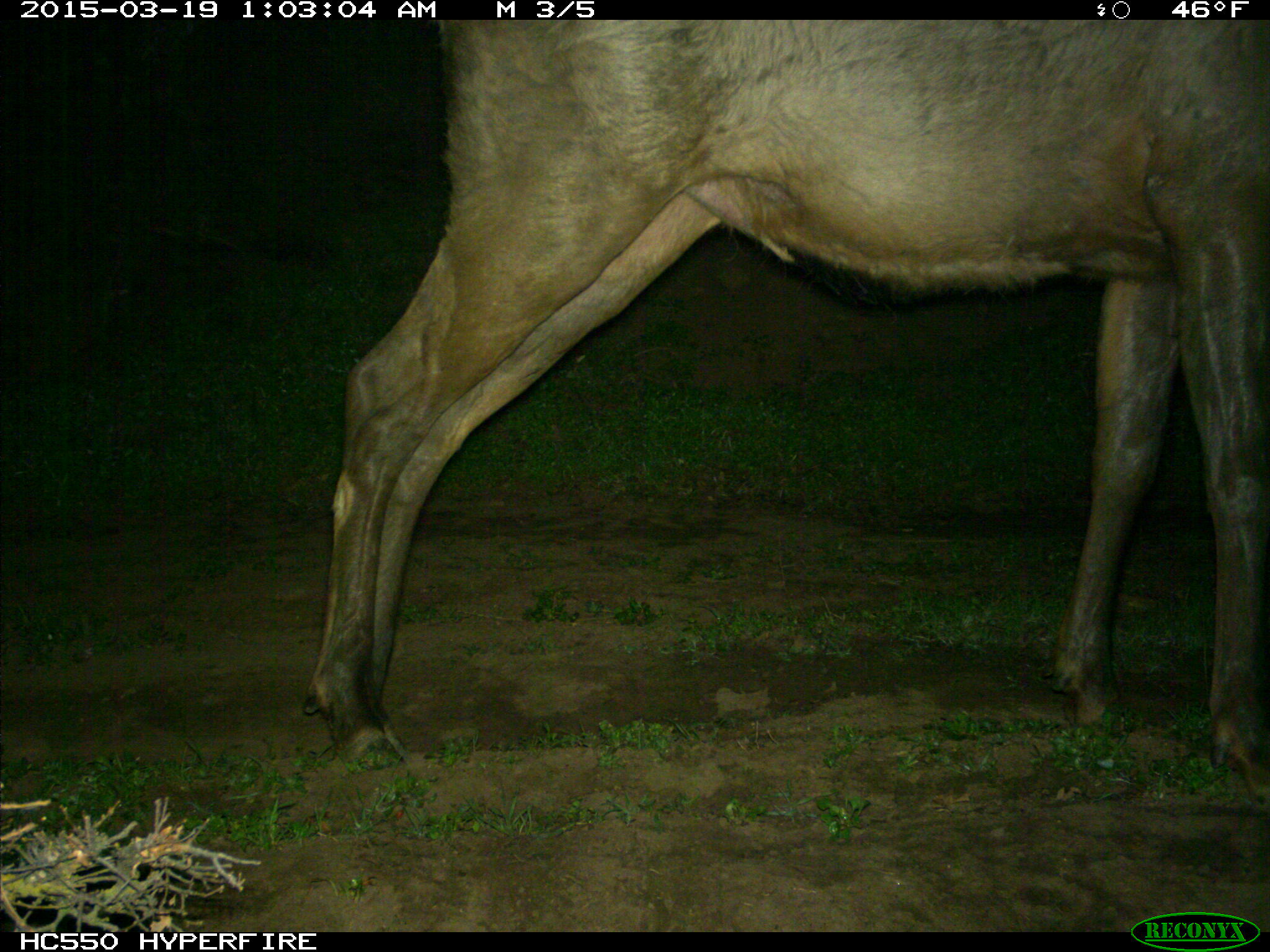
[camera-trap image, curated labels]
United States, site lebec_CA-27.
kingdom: Animalia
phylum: Chordata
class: Mammalia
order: Artiodactyla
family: Cervidae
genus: Cervus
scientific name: Cervus canadensis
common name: elk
Cervus canadensis (elk).